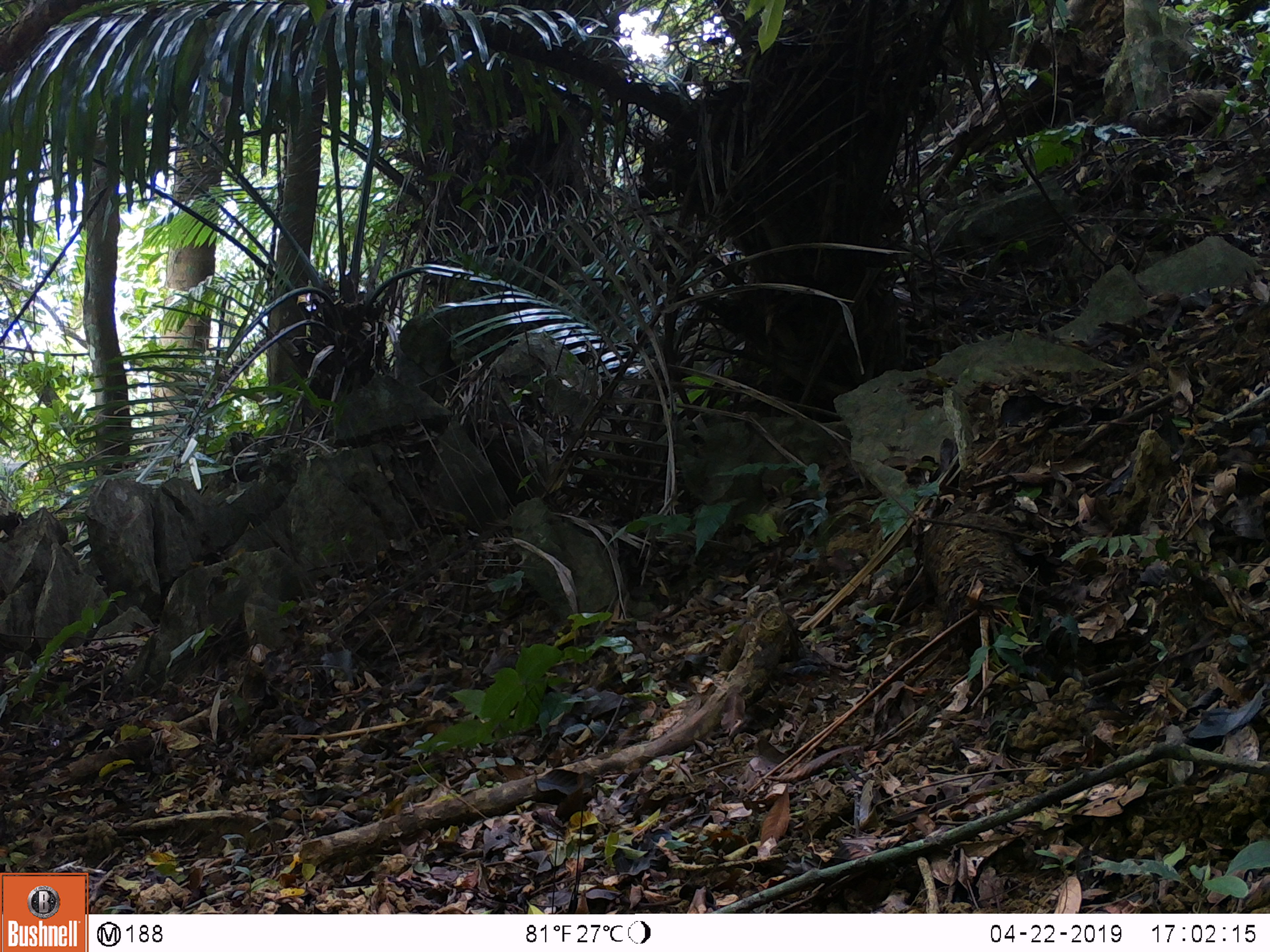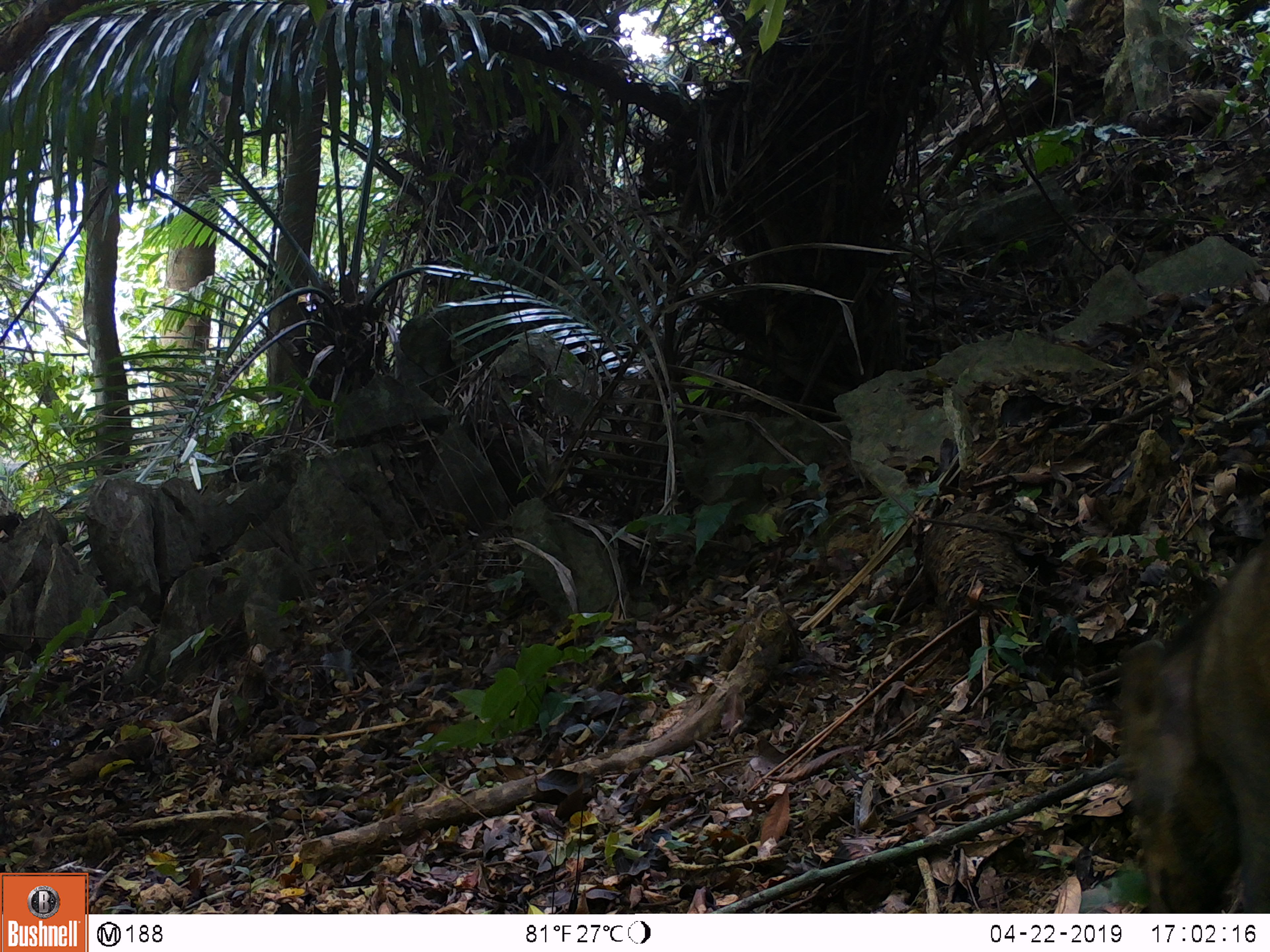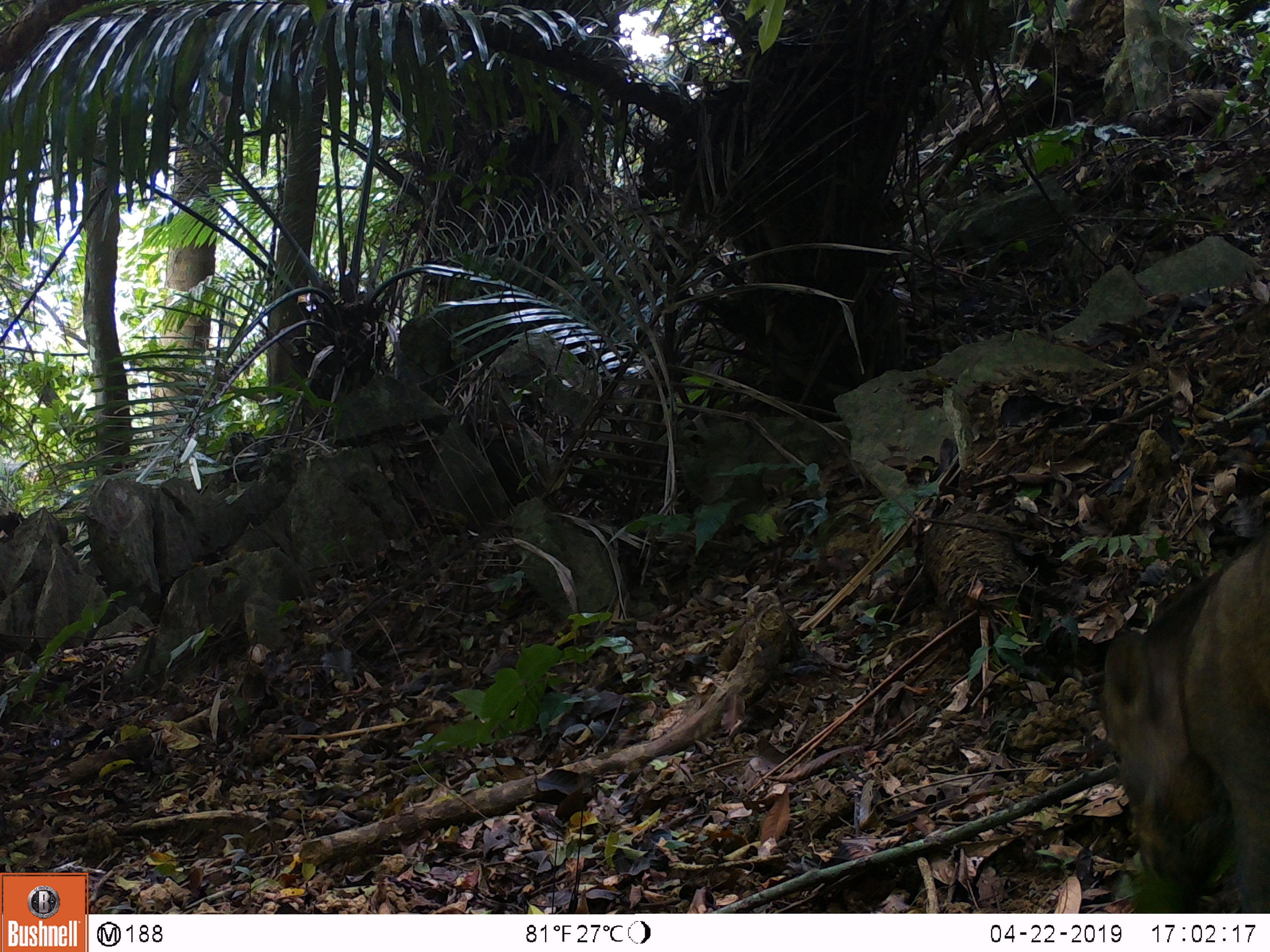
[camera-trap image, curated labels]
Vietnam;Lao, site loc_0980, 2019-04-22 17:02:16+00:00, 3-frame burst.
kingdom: Animalia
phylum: Chordata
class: Mammalia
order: Artiodactyla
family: Suidae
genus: Sus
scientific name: Sus scrofa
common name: eurasian wild pig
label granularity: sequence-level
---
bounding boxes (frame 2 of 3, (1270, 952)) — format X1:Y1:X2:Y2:
eurasian wild pig: 1115:532:1269:909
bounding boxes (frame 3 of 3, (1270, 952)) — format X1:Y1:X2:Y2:
eurasian wild pig: 1096:532:1270:909